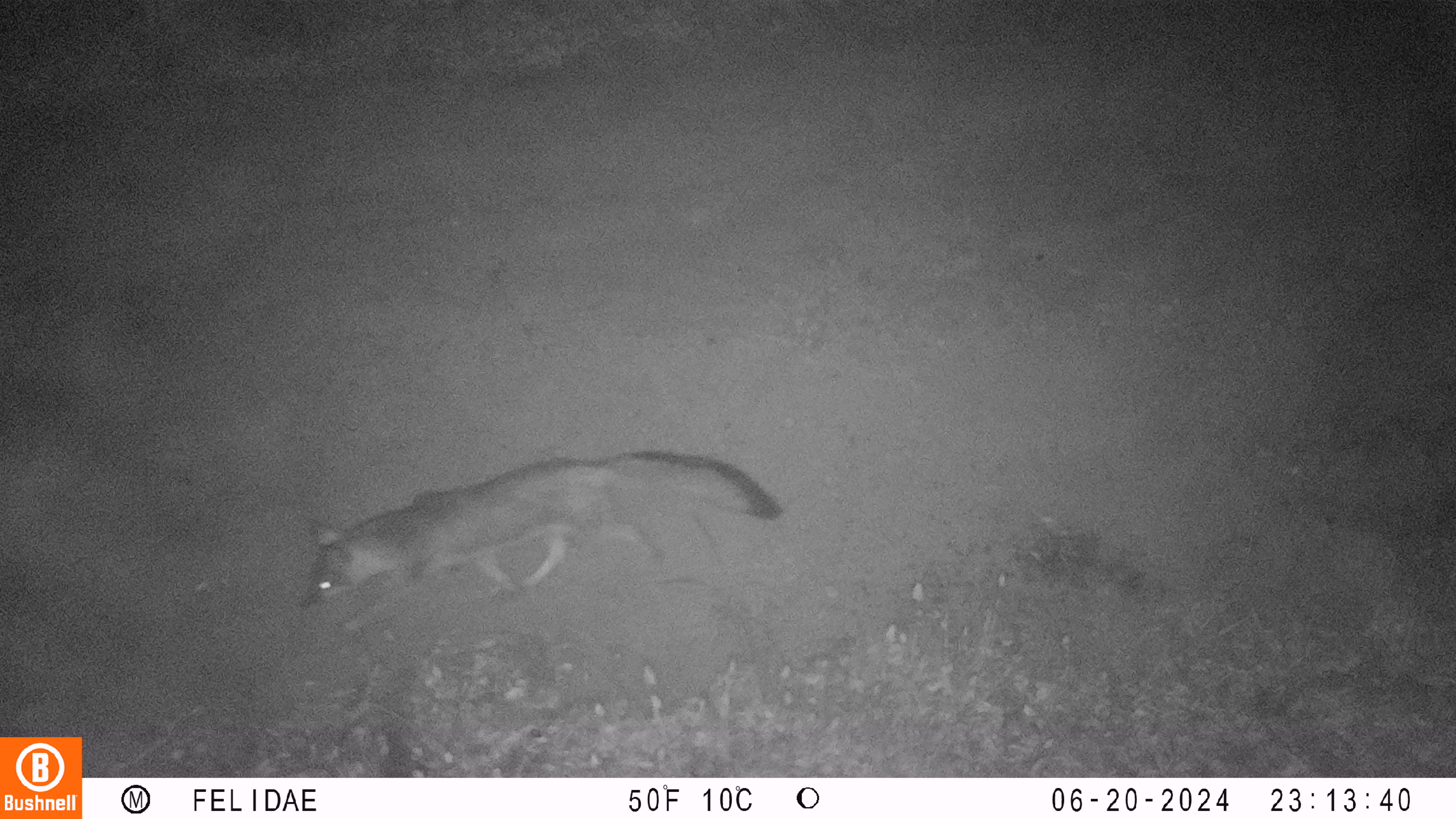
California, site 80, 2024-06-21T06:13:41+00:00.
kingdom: Animalia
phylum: Chordata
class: Mammalia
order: Carnivora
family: Canidae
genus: Urocyon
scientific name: Urocyon cinereoargenteus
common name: gray fox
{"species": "gray fox (Urocyon cinereoargenteus)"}